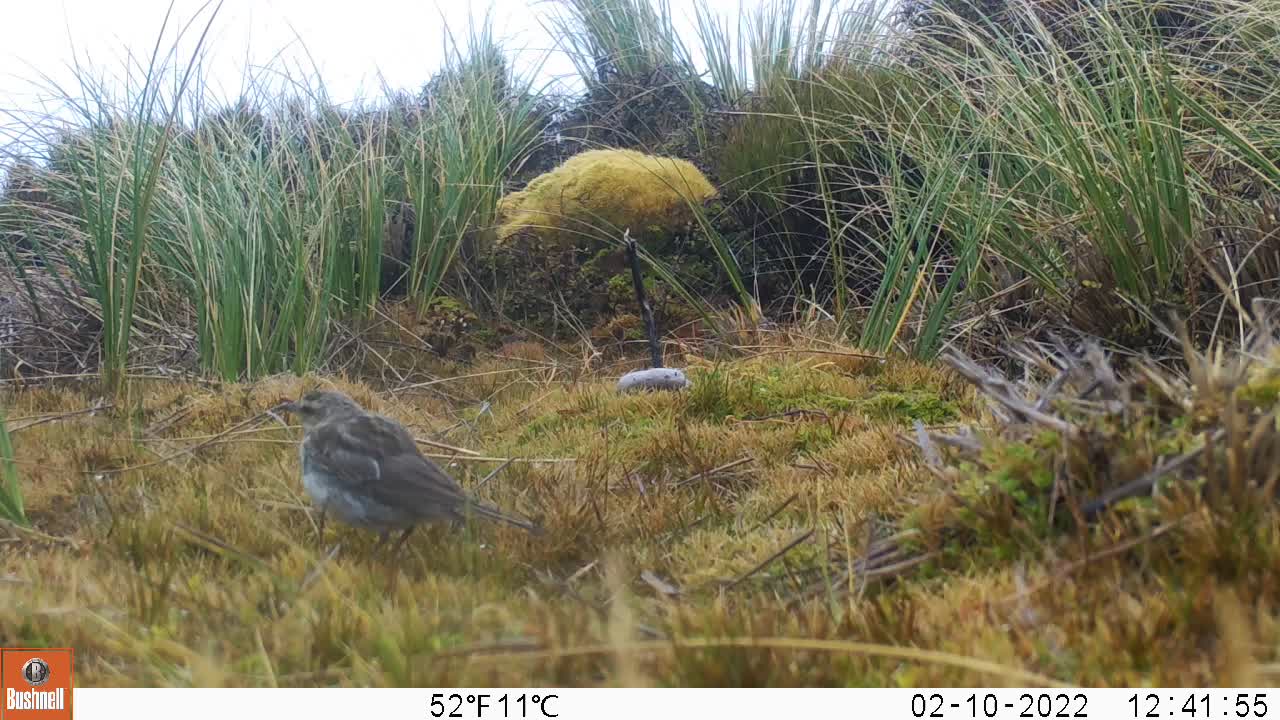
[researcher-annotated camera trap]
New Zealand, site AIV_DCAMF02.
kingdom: Animalia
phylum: Chordata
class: Aves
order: Passeriformes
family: Motacillidae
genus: Anthus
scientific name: Anthus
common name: pipit